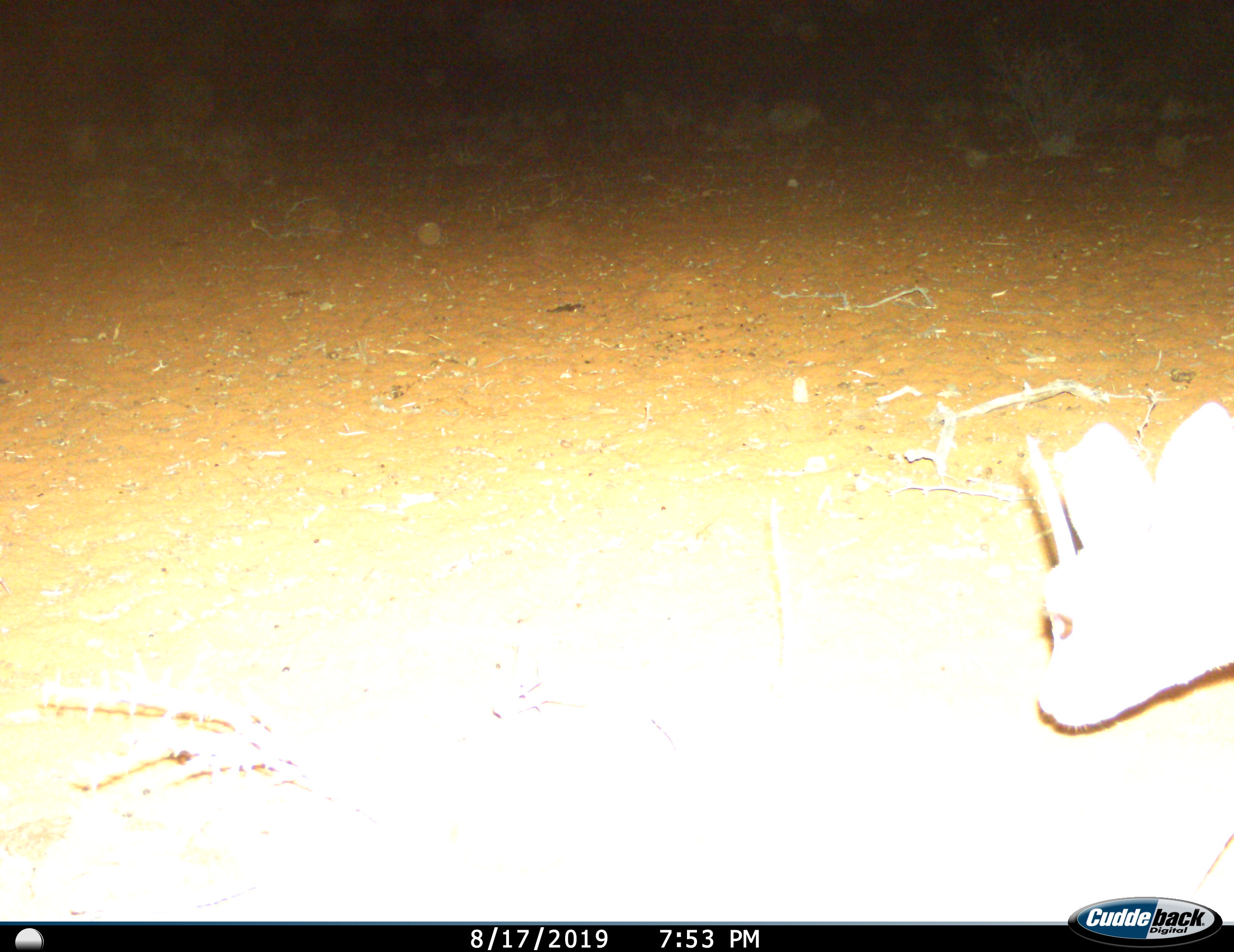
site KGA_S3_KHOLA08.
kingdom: Animalia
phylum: Chordata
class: Mammalia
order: Artiodactyla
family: Bovidae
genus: Raphicerus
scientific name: Raphicerus campestris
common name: steenbok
Steenbok (Raphicerus campestris), count 1. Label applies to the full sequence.